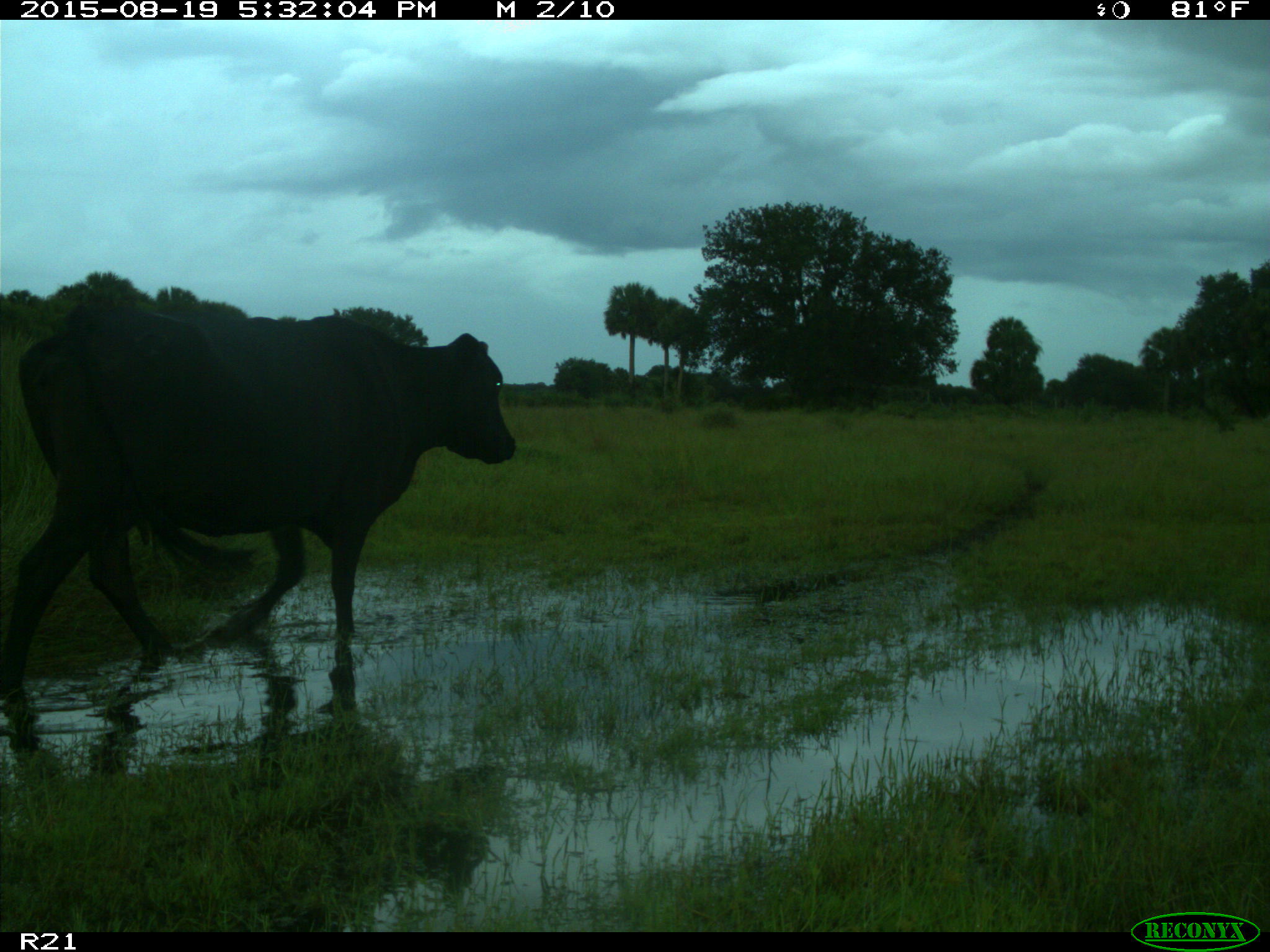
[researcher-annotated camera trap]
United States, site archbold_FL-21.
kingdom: Animalia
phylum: Chordata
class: Mammalia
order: Artiodactyla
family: Bovidae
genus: Bos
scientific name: Bos taurus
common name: domestic cow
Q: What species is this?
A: Bos taurus (domestic cow).